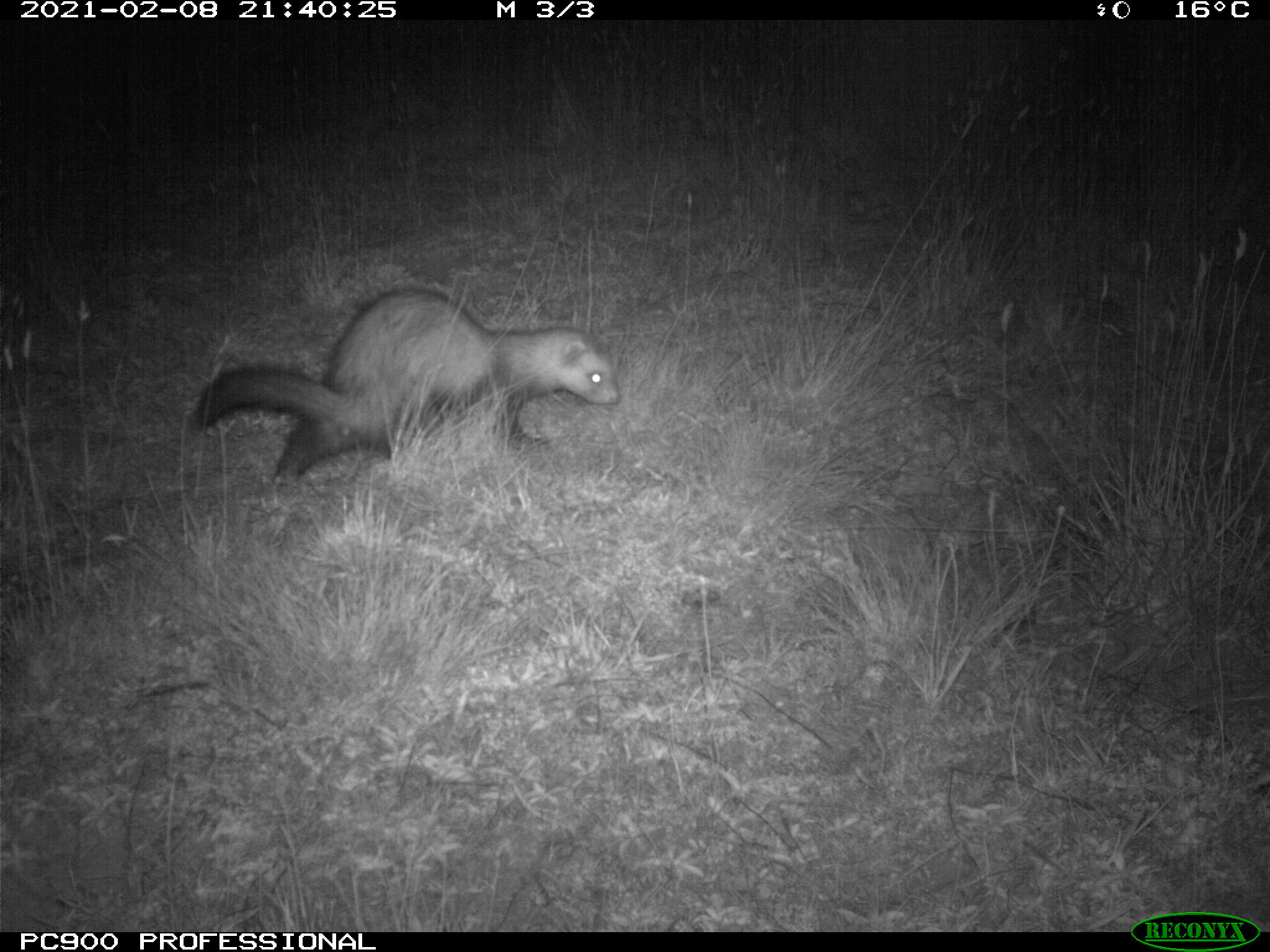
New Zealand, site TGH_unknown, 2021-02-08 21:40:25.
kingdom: Animalia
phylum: Chordata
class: Mammalia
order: Carnivora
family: Mustelidae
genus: Mustela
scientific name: Mustela furo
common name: ferret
Ferret (Mustela furo).